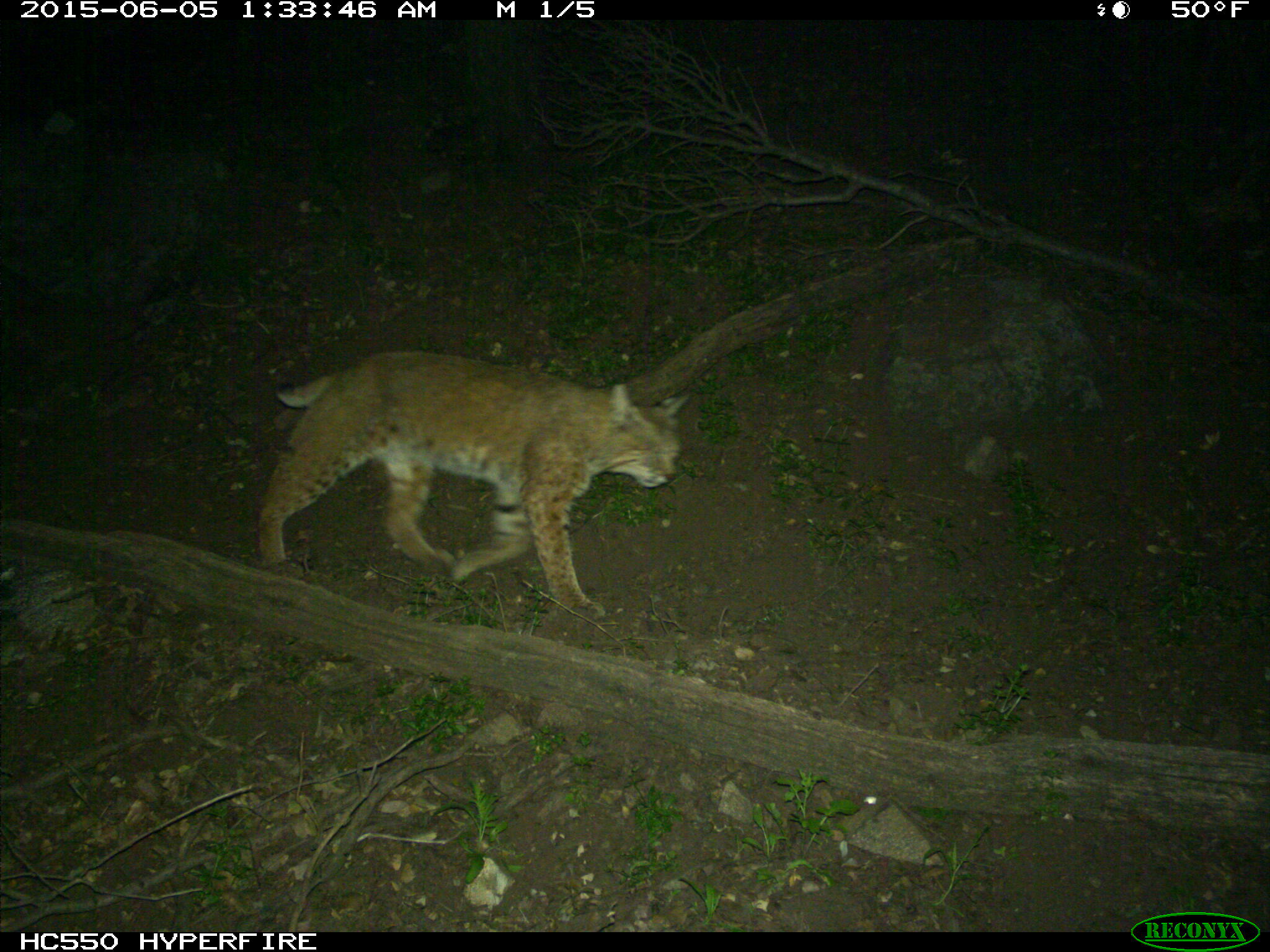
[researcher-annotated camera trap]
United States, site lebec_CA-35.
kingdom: Animalia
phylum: Chordata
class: Mammalia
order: Carnivora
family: Felidae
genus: Lynx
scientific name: Lynx rufus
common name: bobcat